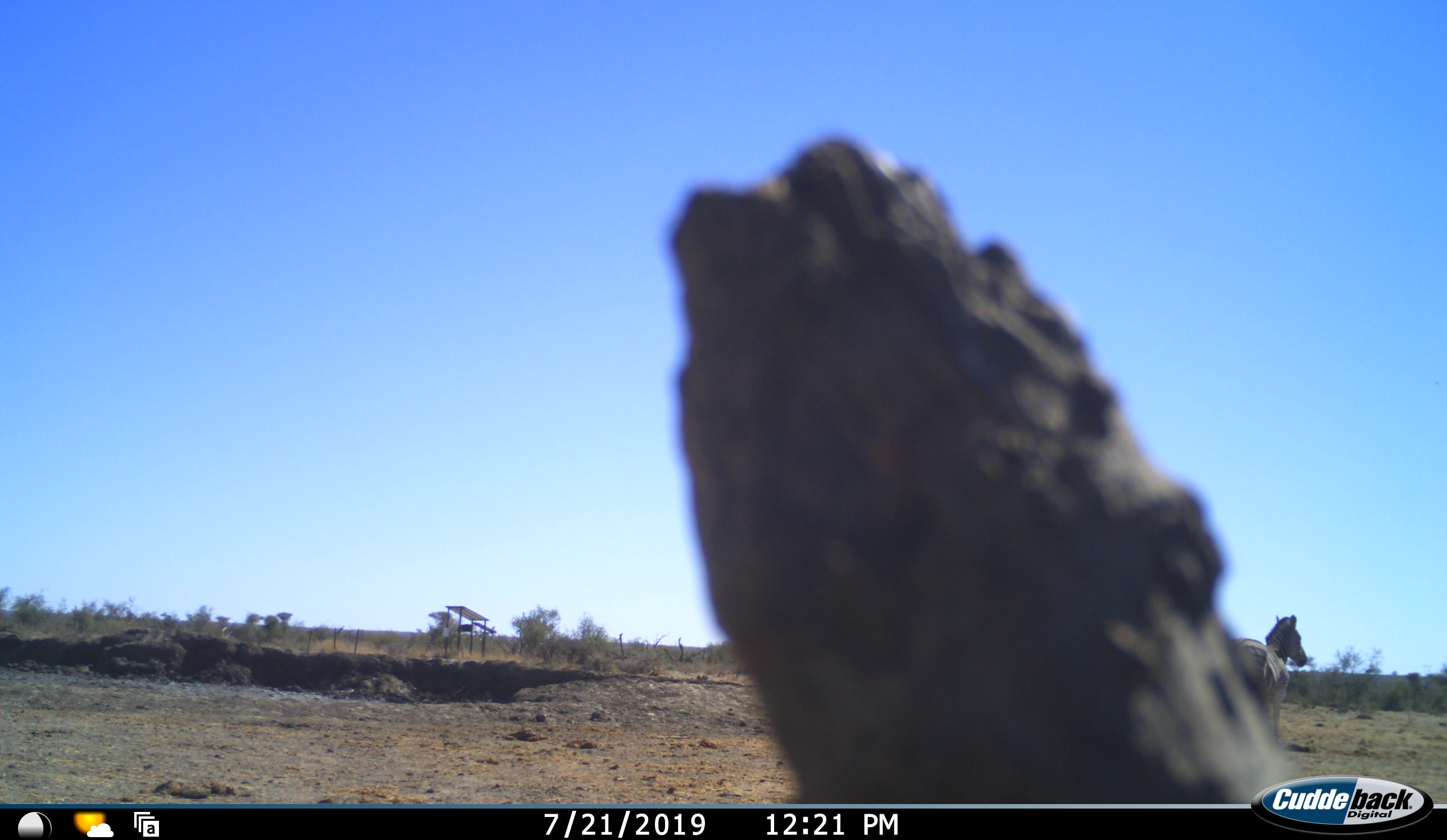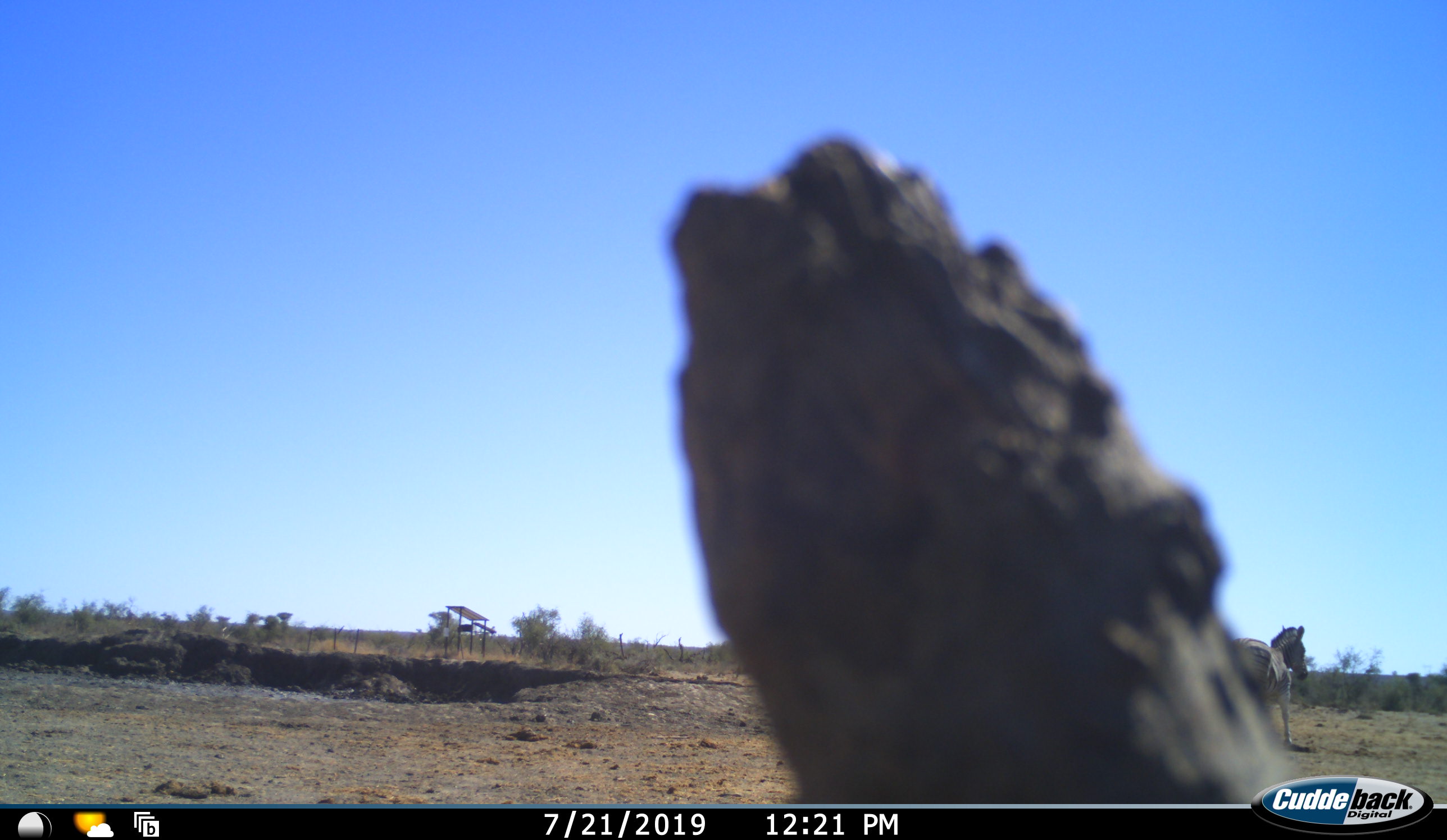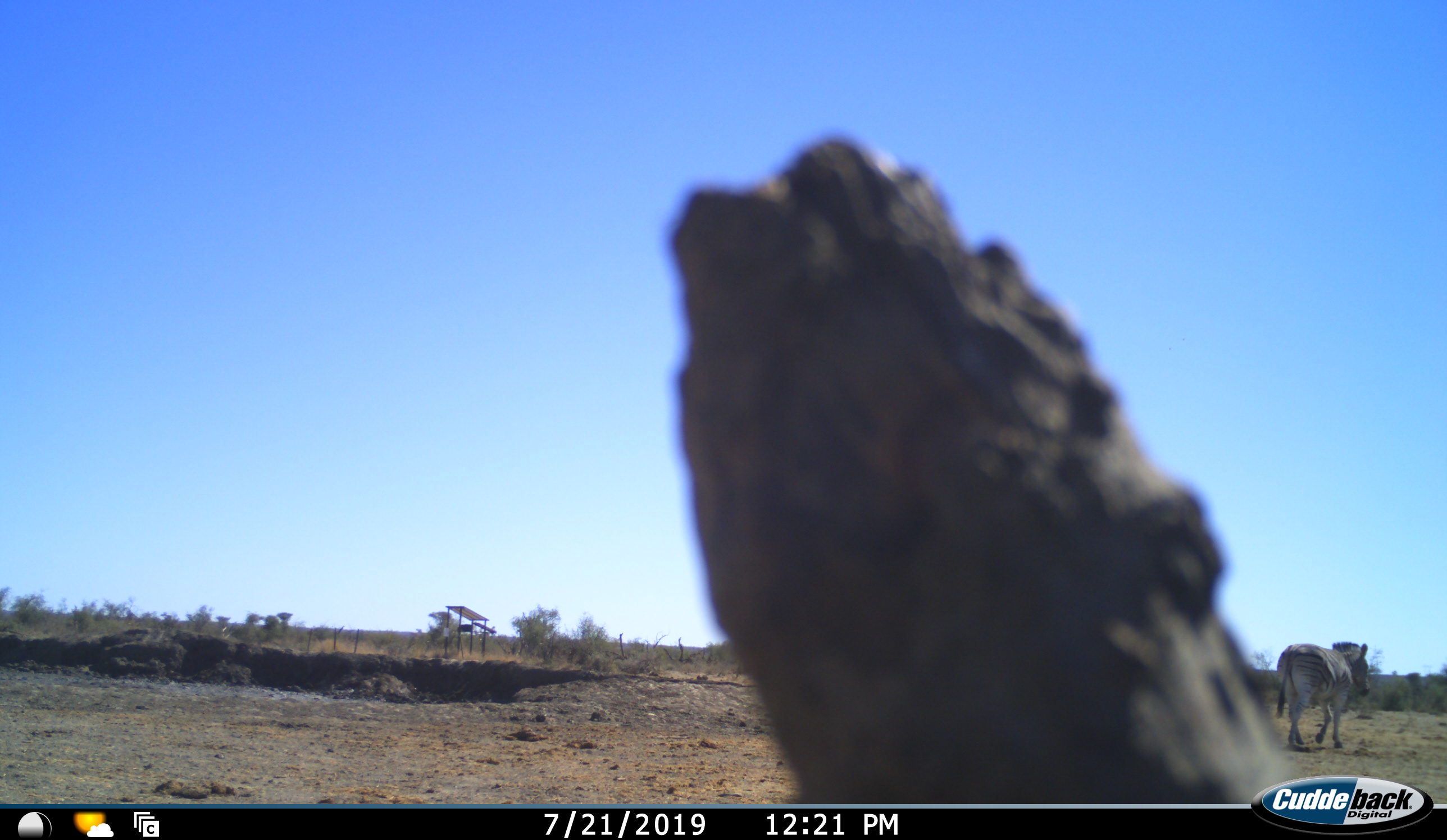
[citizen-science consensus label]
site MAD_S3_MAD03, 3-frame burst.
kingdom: Animalia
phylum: Chordata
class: Mammalia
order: Perissodactyla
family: Equidae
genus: Equus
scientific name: Equus quagga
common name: plains zebra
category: zebraplains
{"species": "zebraplains (plains zebra) (Equus quagga)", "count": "1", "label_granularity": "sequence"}